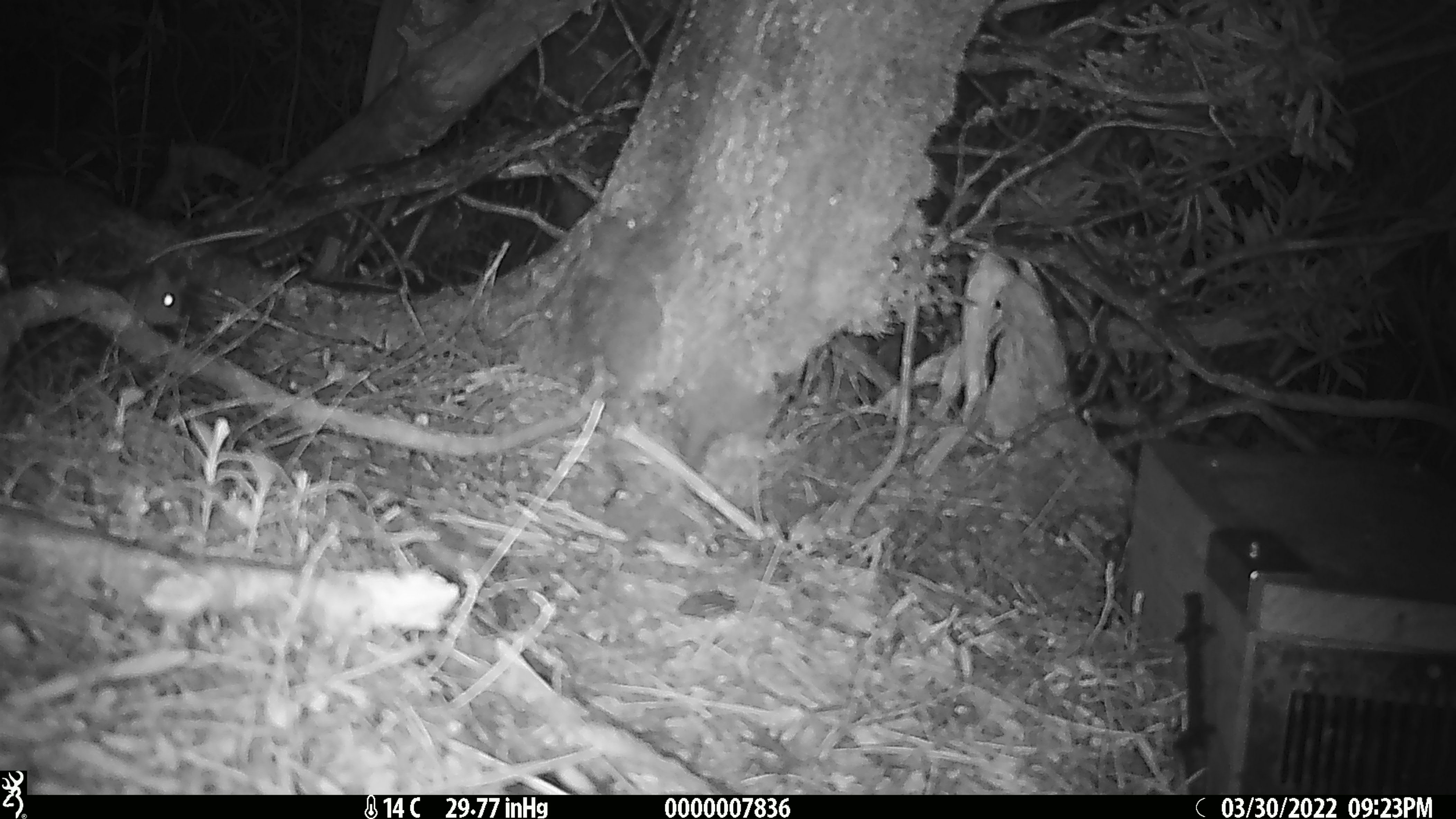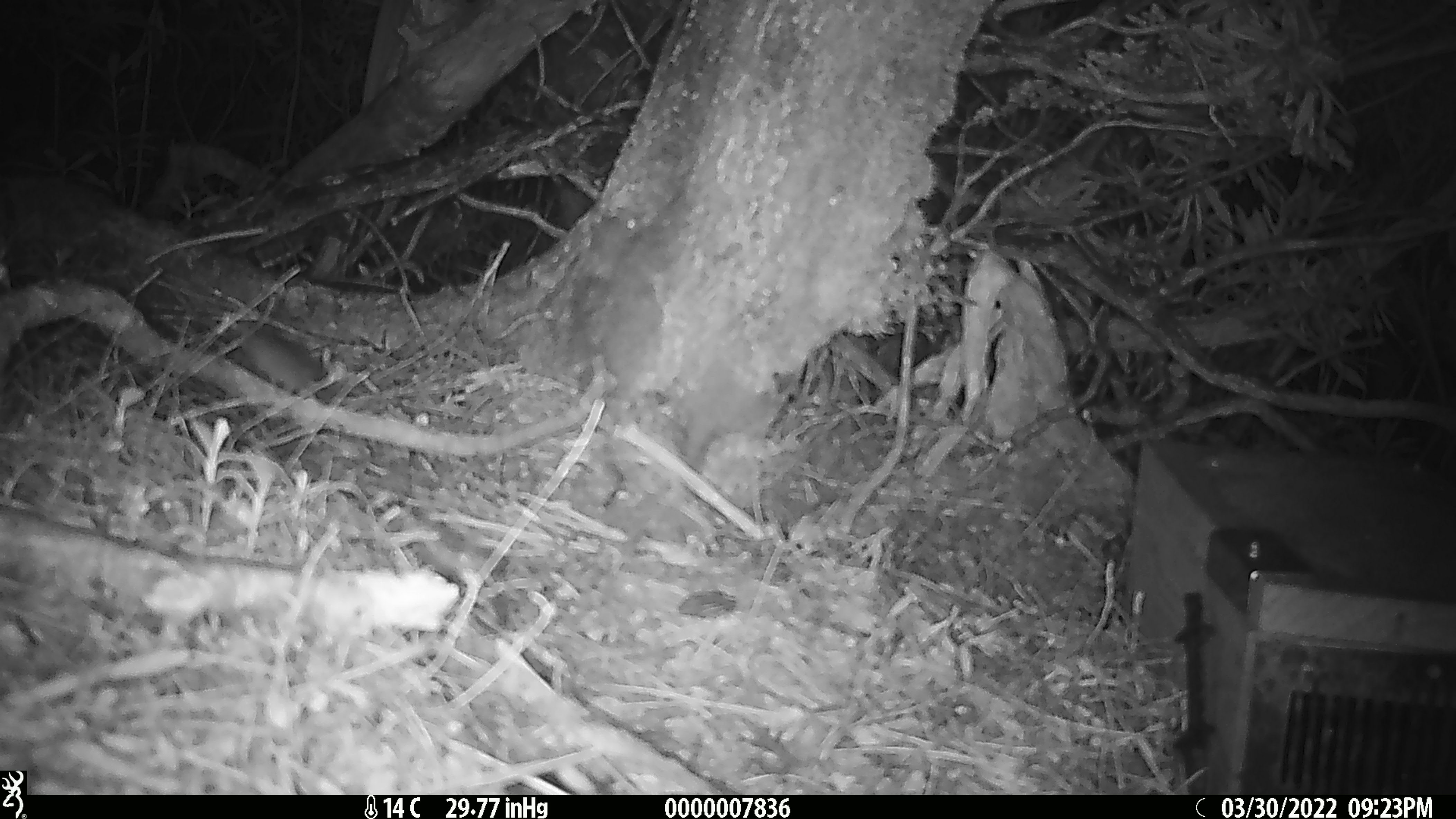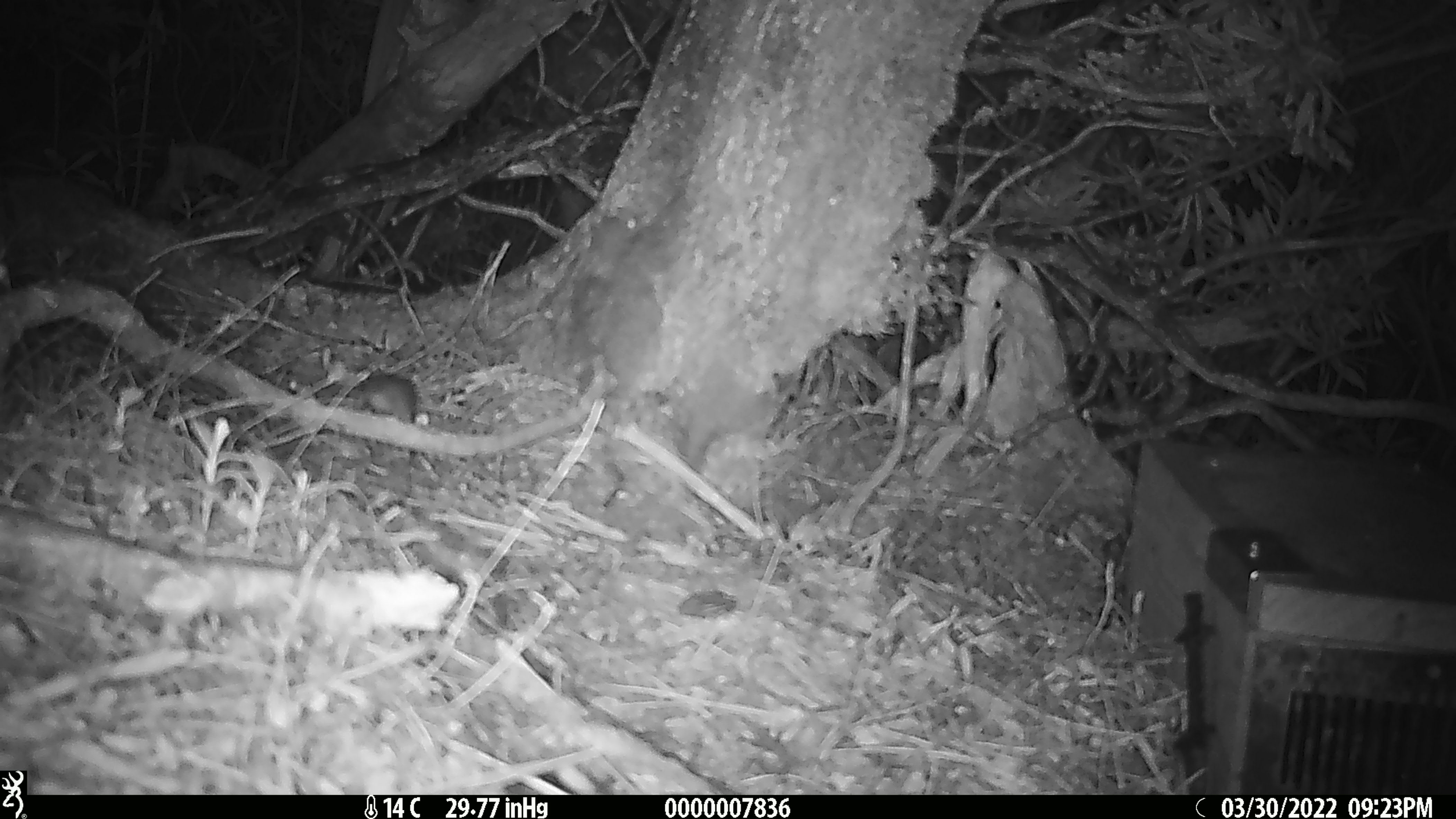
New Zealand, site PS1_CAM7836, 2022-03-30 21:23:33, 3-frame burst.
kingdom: Animalia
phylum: Chordata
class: Mammalia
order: Rodentia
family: Muridae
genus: Mus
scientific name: Mus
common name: mouse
Mouse (Mus).